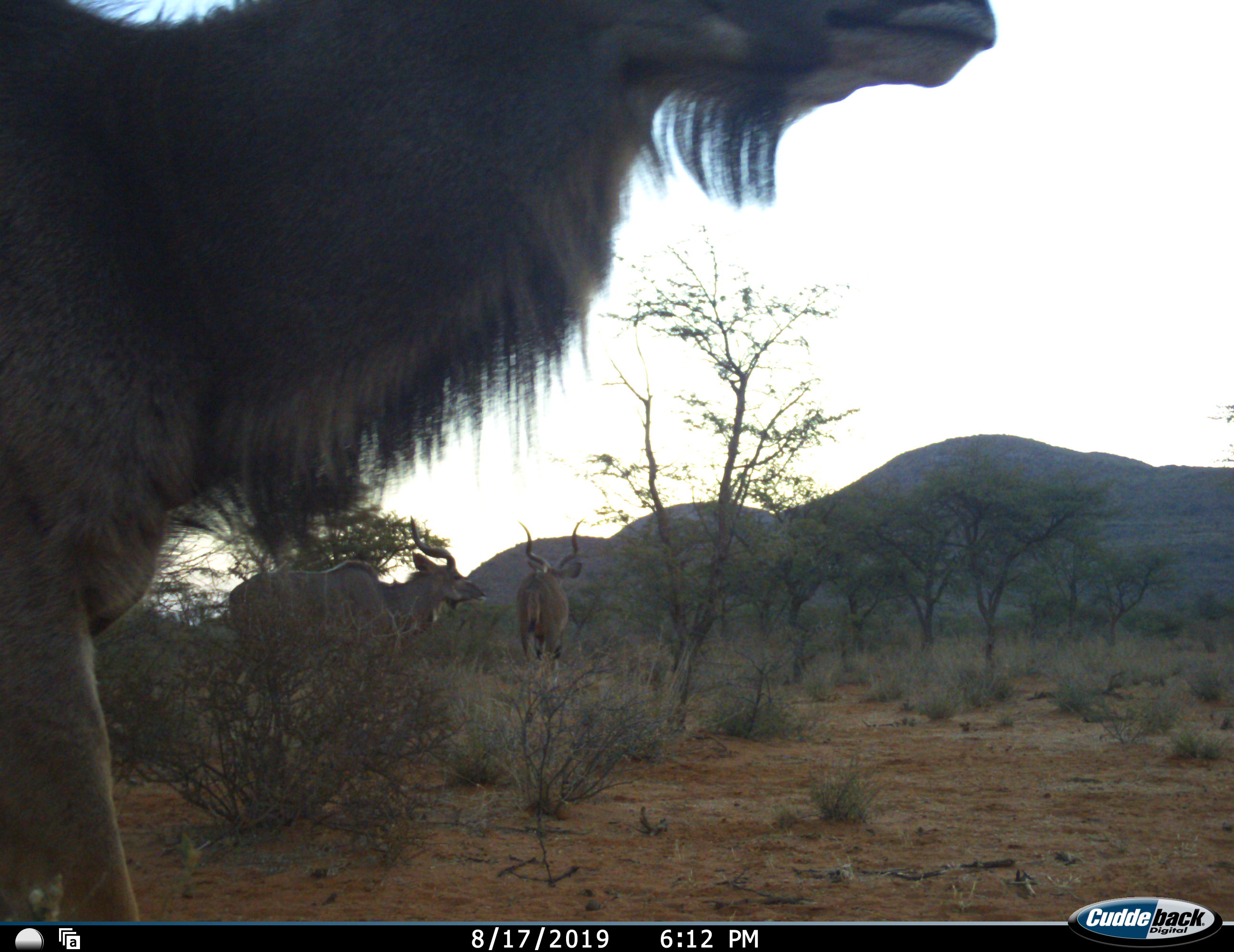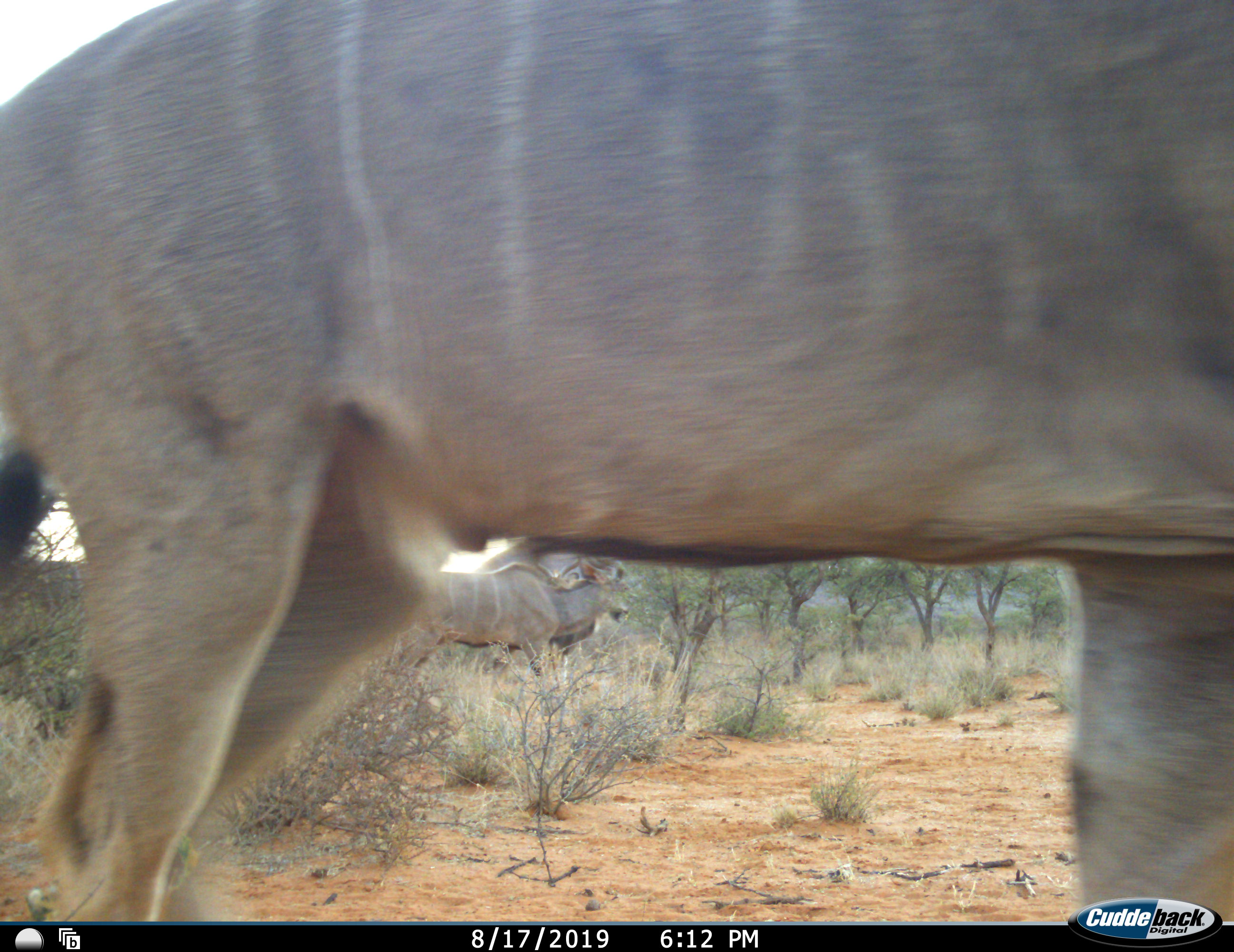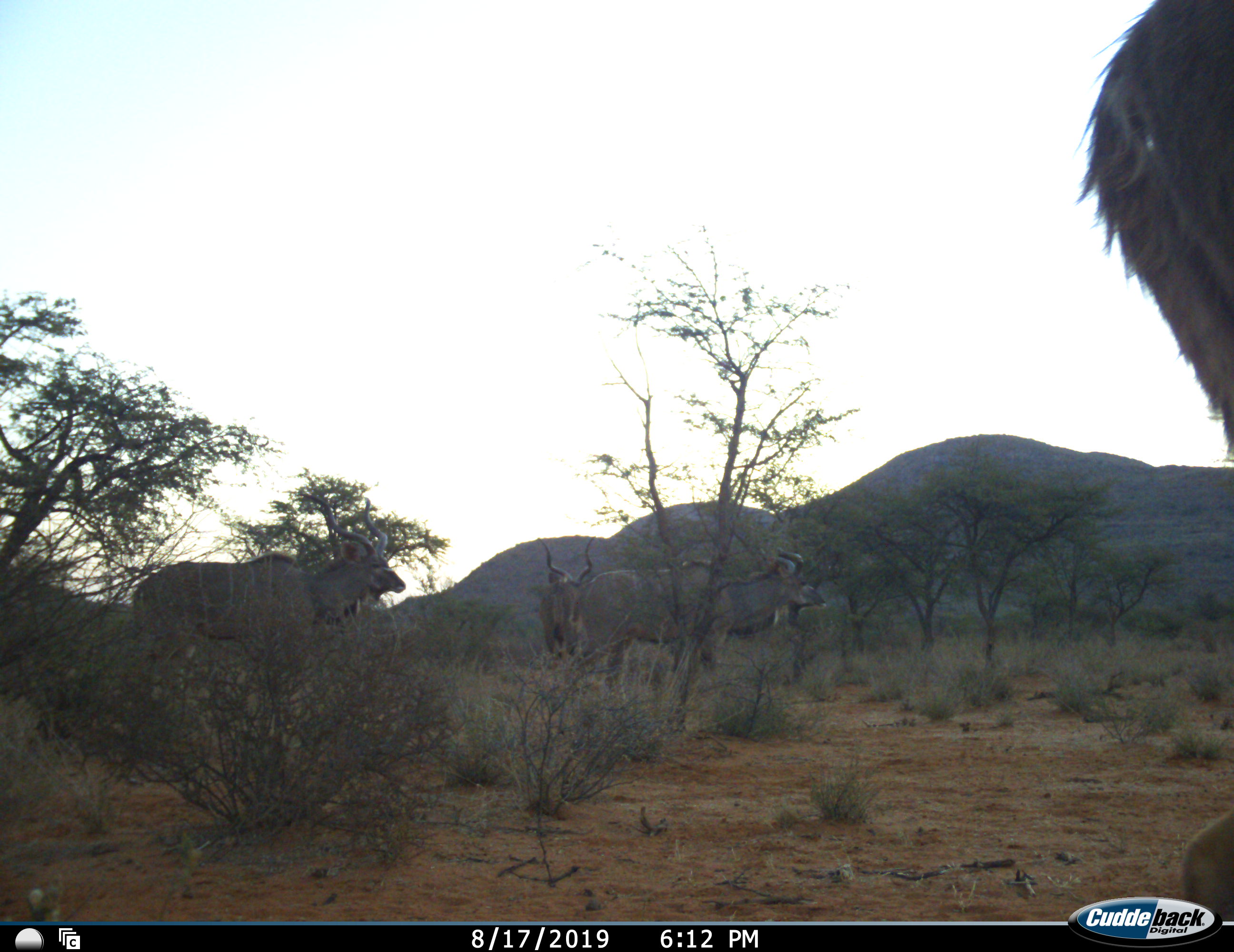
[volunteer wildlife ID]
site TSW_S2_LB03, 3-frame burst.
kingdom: Animalia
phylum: Chordata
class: Mammalia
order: Artiodactyla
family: Bovidae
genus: Tragelaphus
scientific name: Tragelaphus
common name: kudu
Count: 4.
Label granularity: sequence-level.